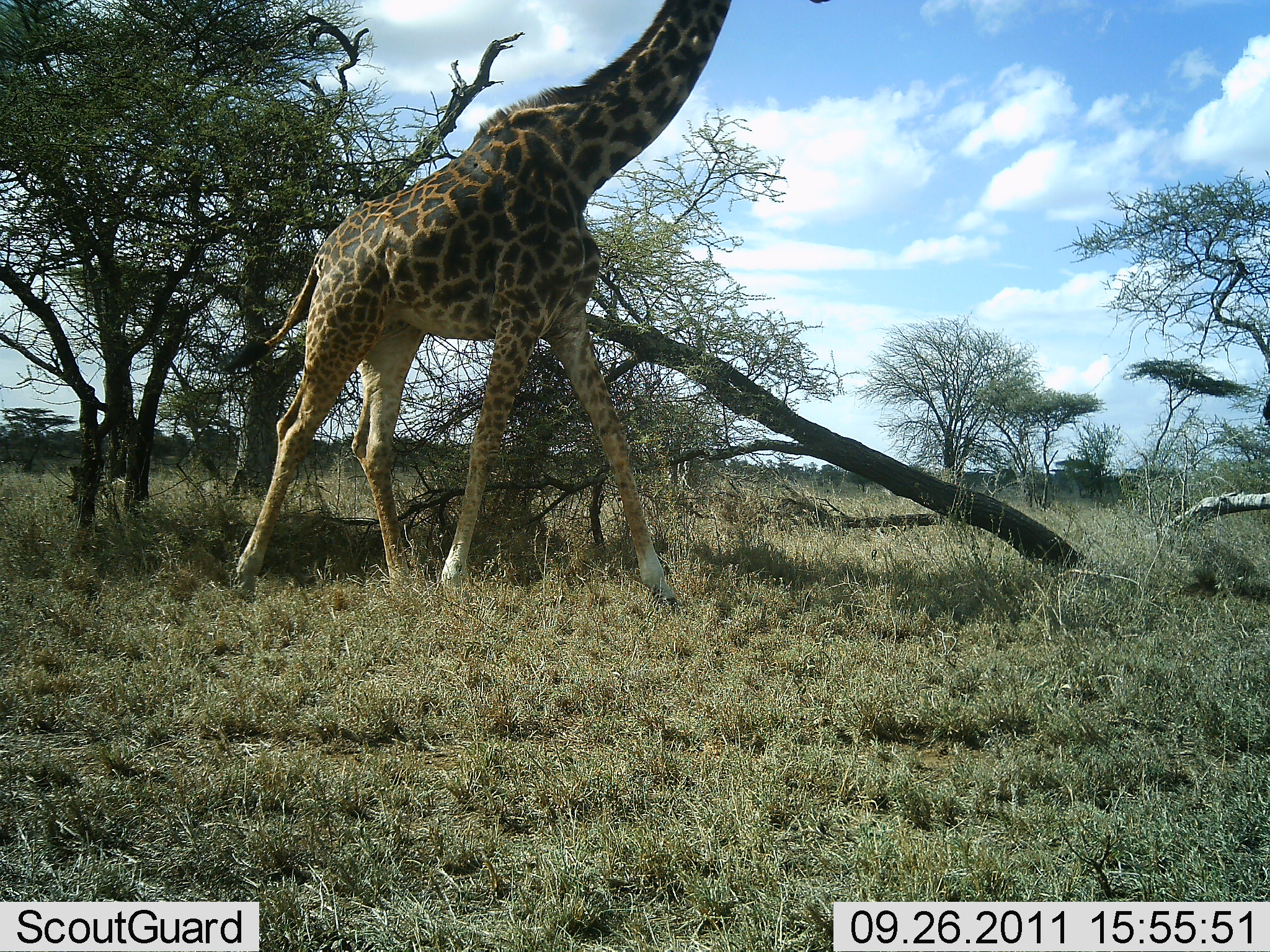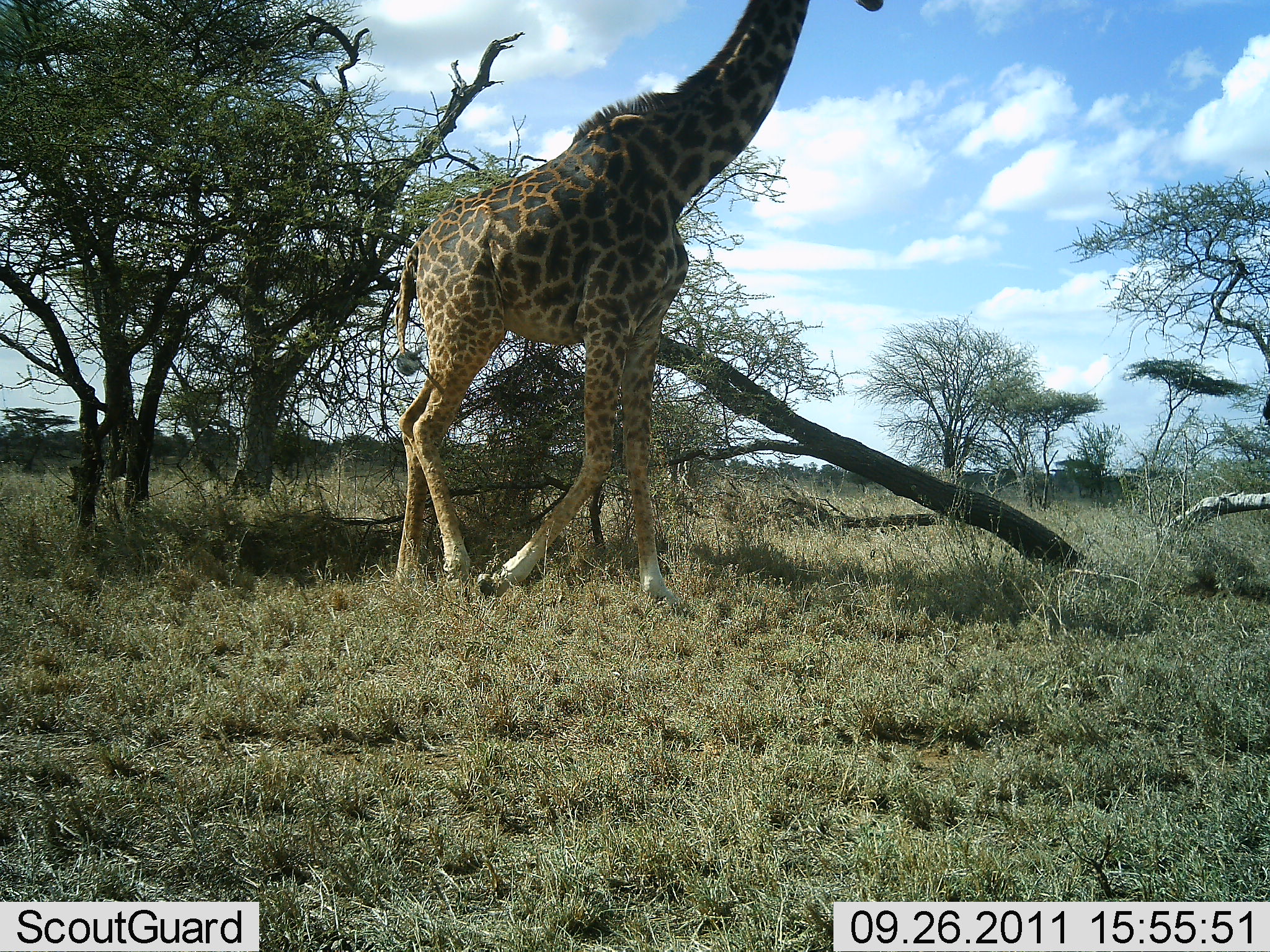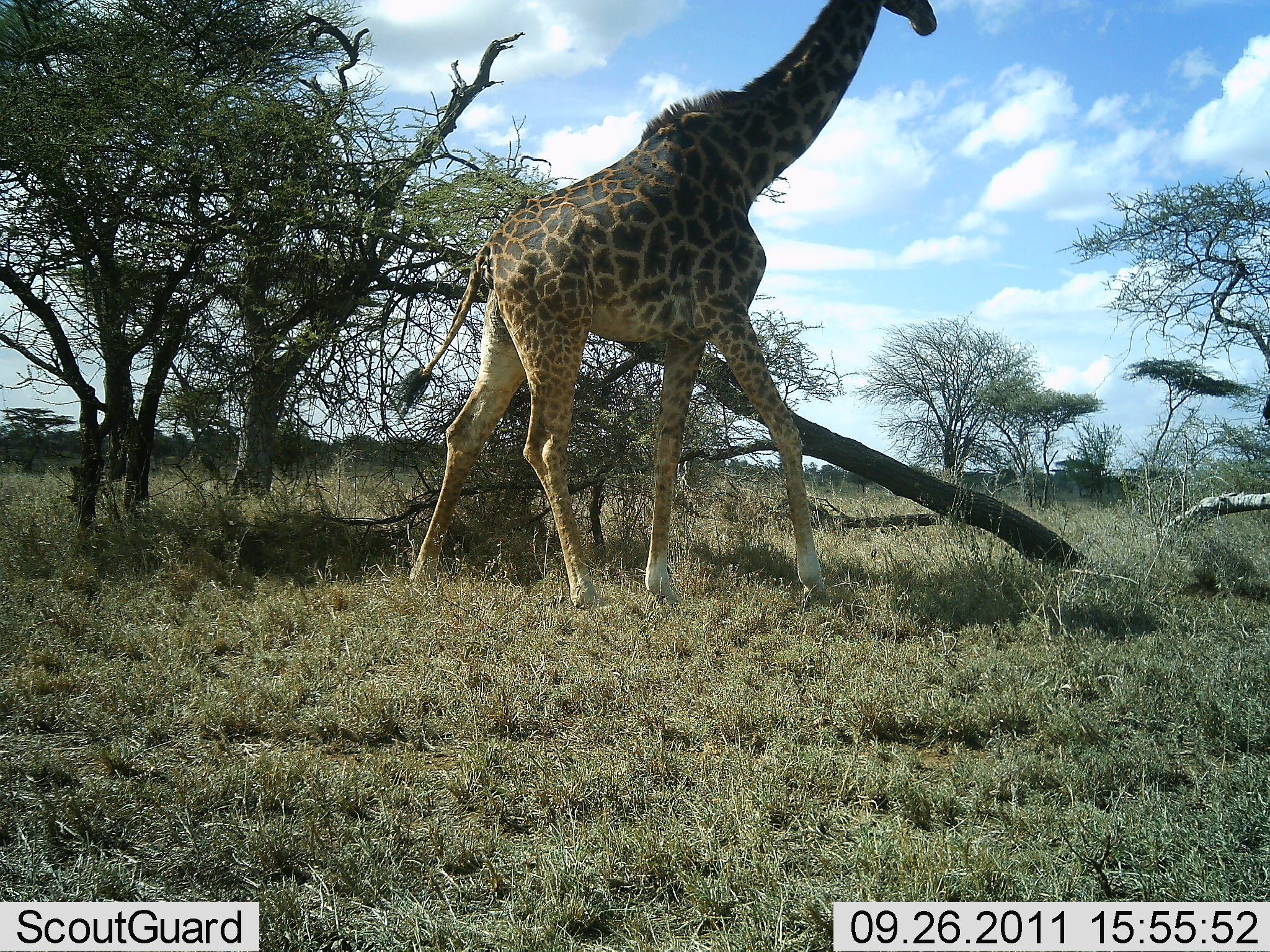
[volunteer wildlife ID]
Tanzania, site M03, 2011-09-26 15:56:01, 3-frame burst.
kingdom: Animalia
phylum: Chordata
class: Mammalia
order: Artiodactyla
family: Giraffidae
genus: Giraffa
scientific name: Giraffa camelopardalis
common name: giraffe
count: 1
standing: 0%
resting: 0%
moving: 100%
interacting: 0%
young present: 0%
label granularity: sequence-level